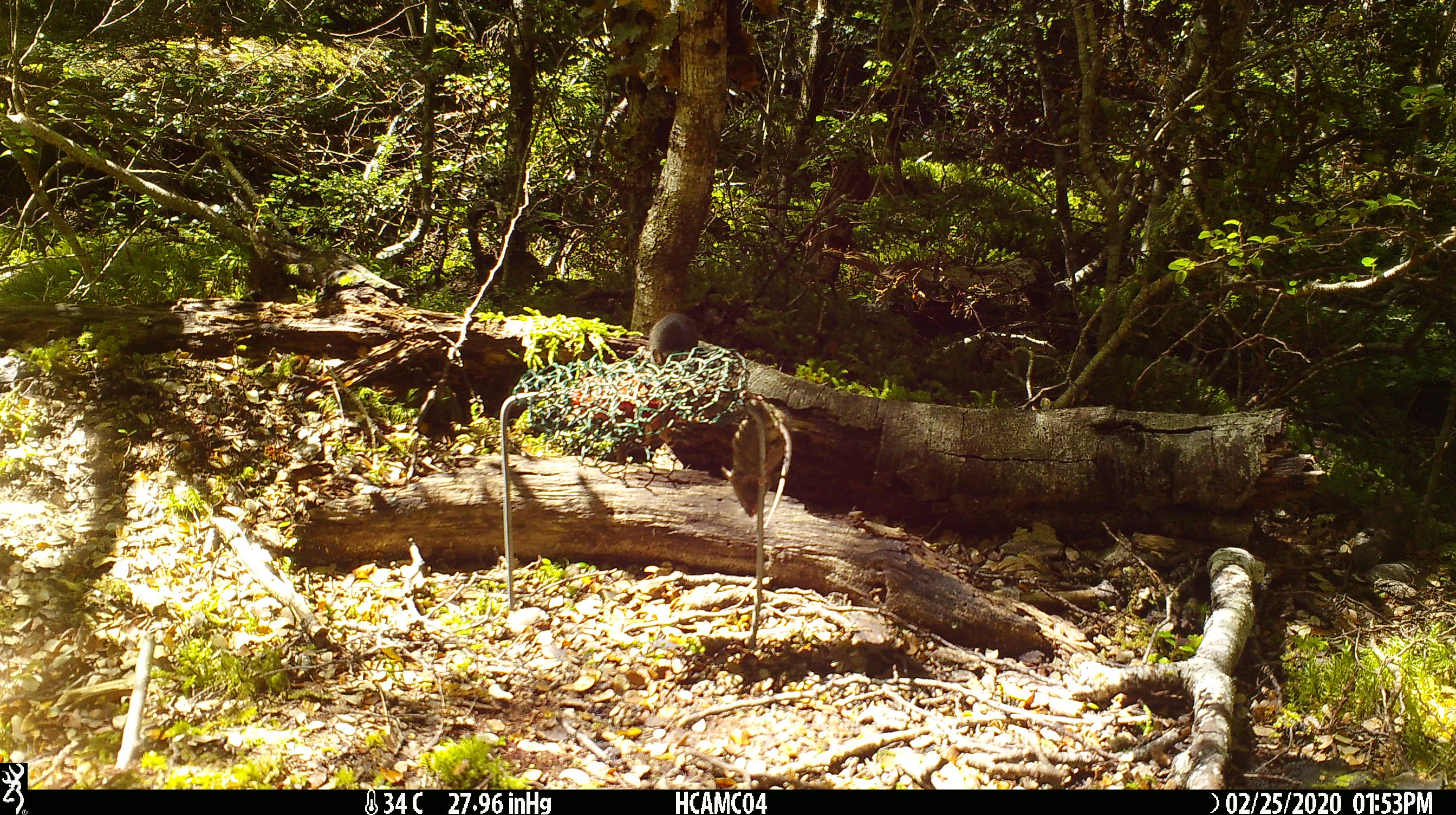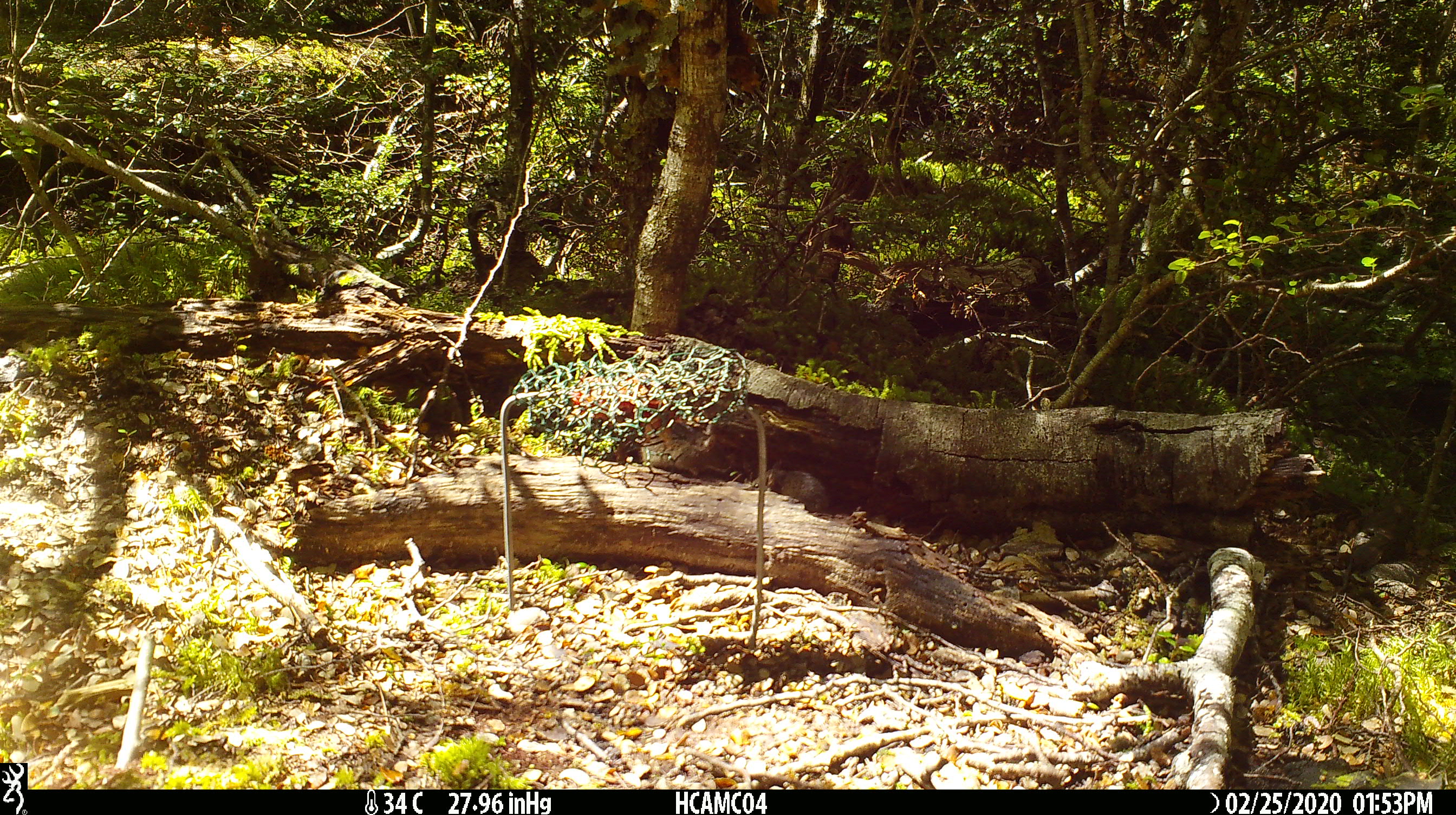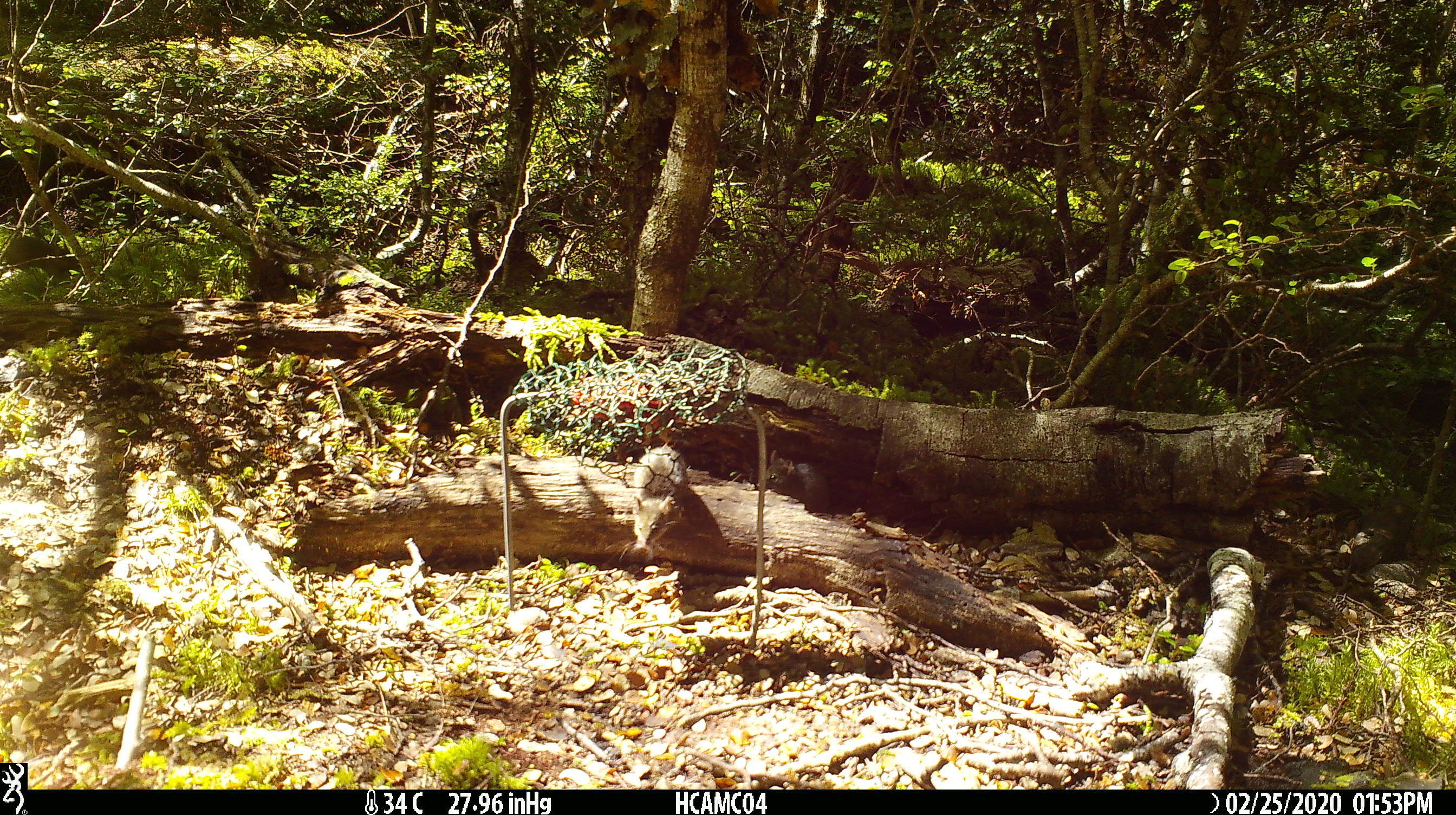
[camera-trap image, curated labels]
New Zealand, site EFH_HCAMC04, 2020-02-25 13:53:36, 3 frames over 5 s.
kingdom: Animalia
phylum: Chordata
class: Mammalia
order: Rodentia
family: Muridae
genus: Mus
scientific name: Mus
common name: mouse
Mouse (Mus).